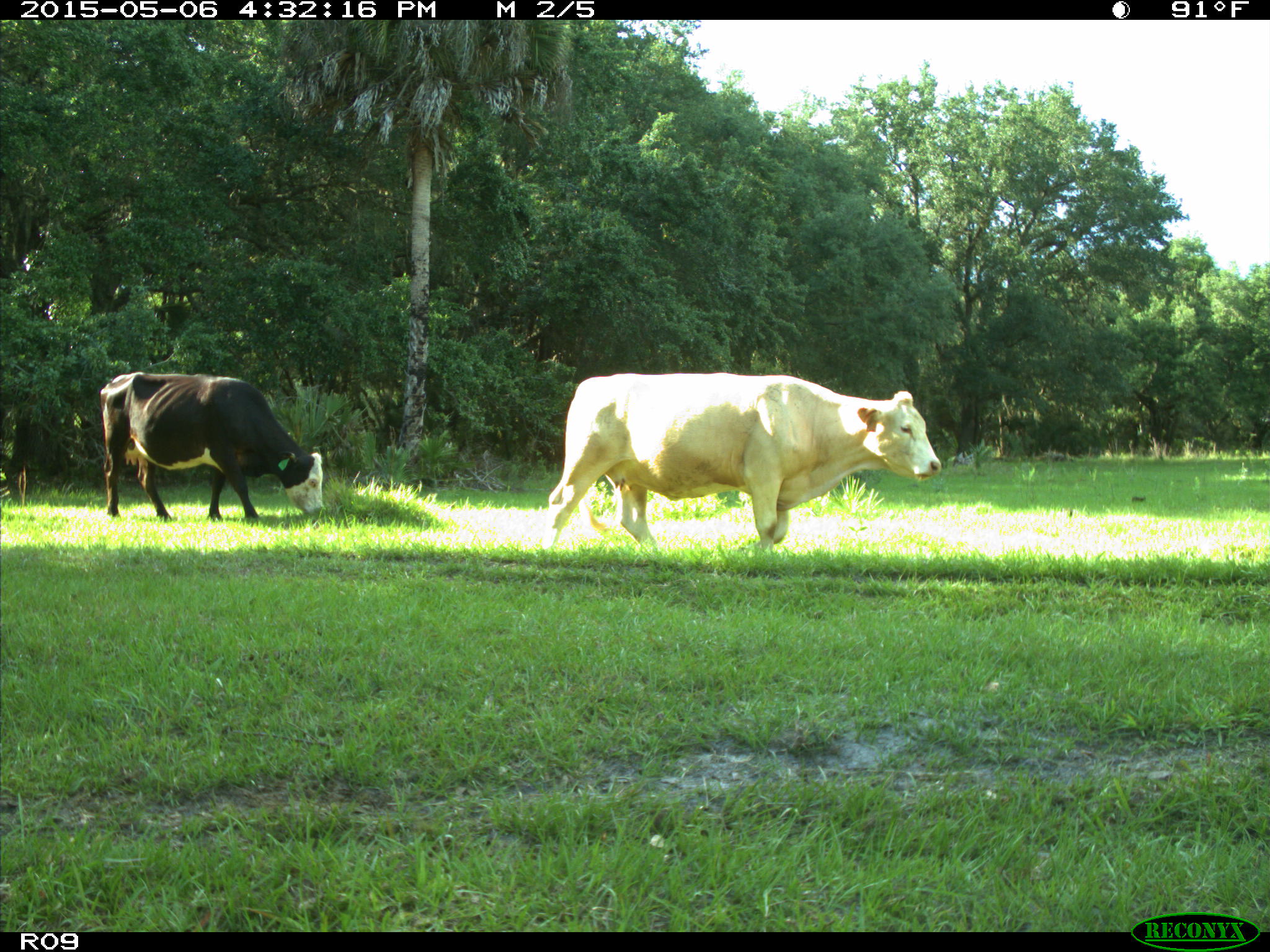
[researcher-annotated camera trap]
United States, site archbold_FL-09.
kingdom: Animalia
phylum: Chordata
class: Mammalia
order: Artiodactyla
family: Bovidae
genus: Bos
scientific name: Bos taurus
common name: domestic cow